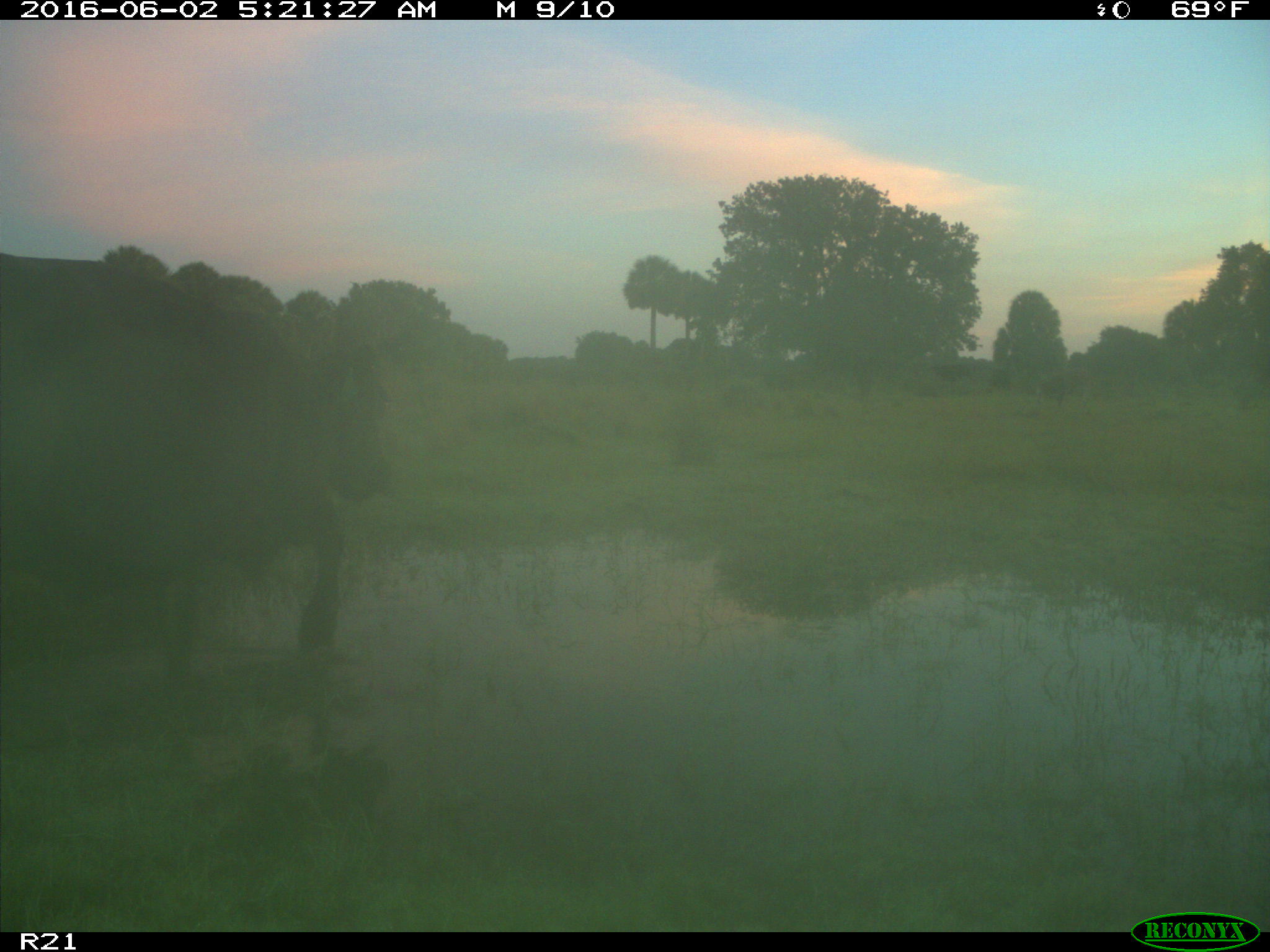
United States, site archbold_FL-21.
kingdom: Animalia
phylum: Chordata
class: Mammalia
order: Artiodactyla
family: Bovidae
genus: Bos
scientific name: Bos taurus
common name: domestic cow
Bos taurus (domestic cow).